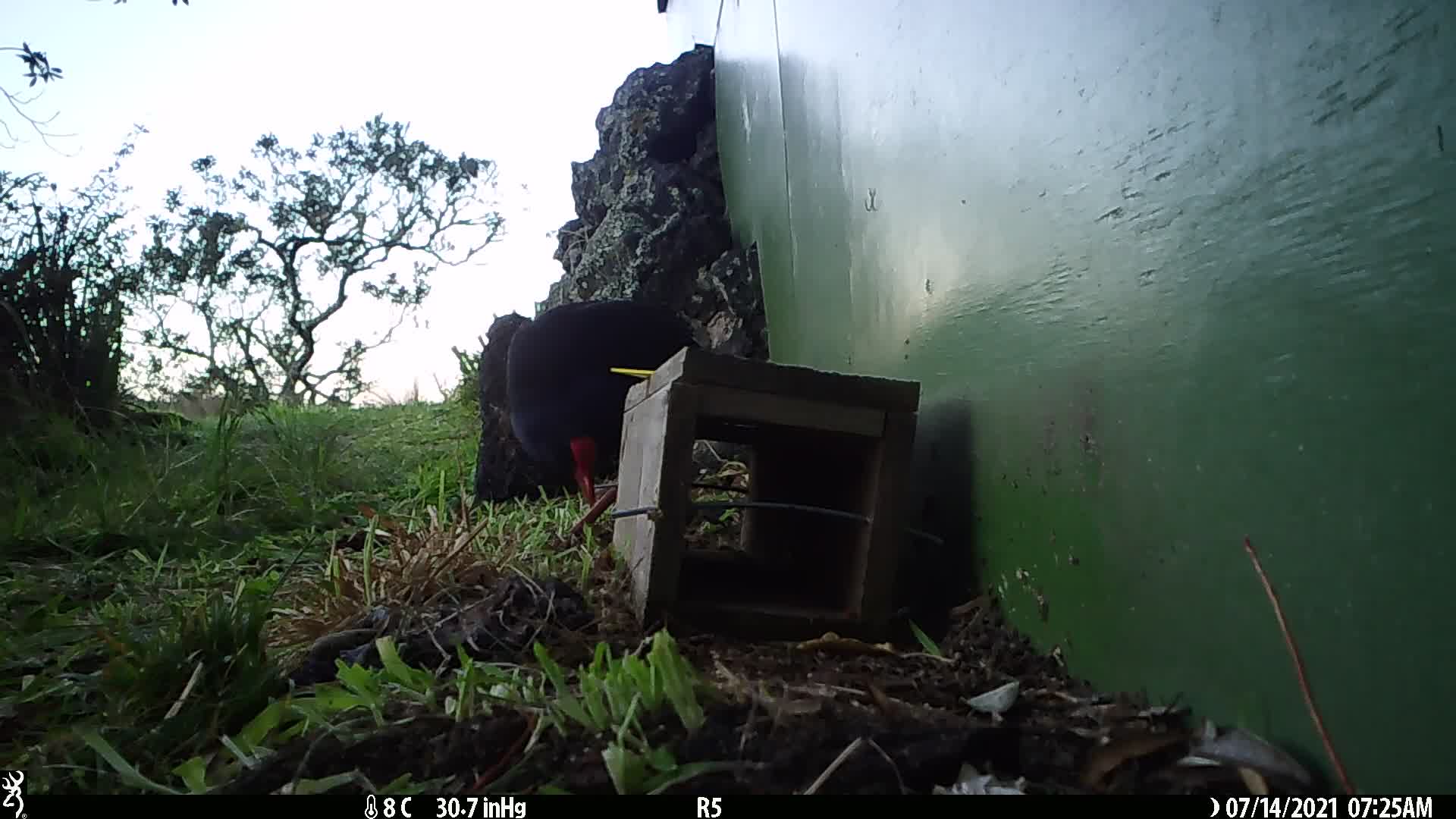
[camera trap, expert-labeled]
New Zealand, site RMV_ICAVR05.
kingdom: Animalia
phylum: Chordata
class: Aves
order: Gruiformes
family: Rallidae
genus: Porphyrio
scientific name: Porphyrio melanotus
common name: australasian swamphen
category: pukeko